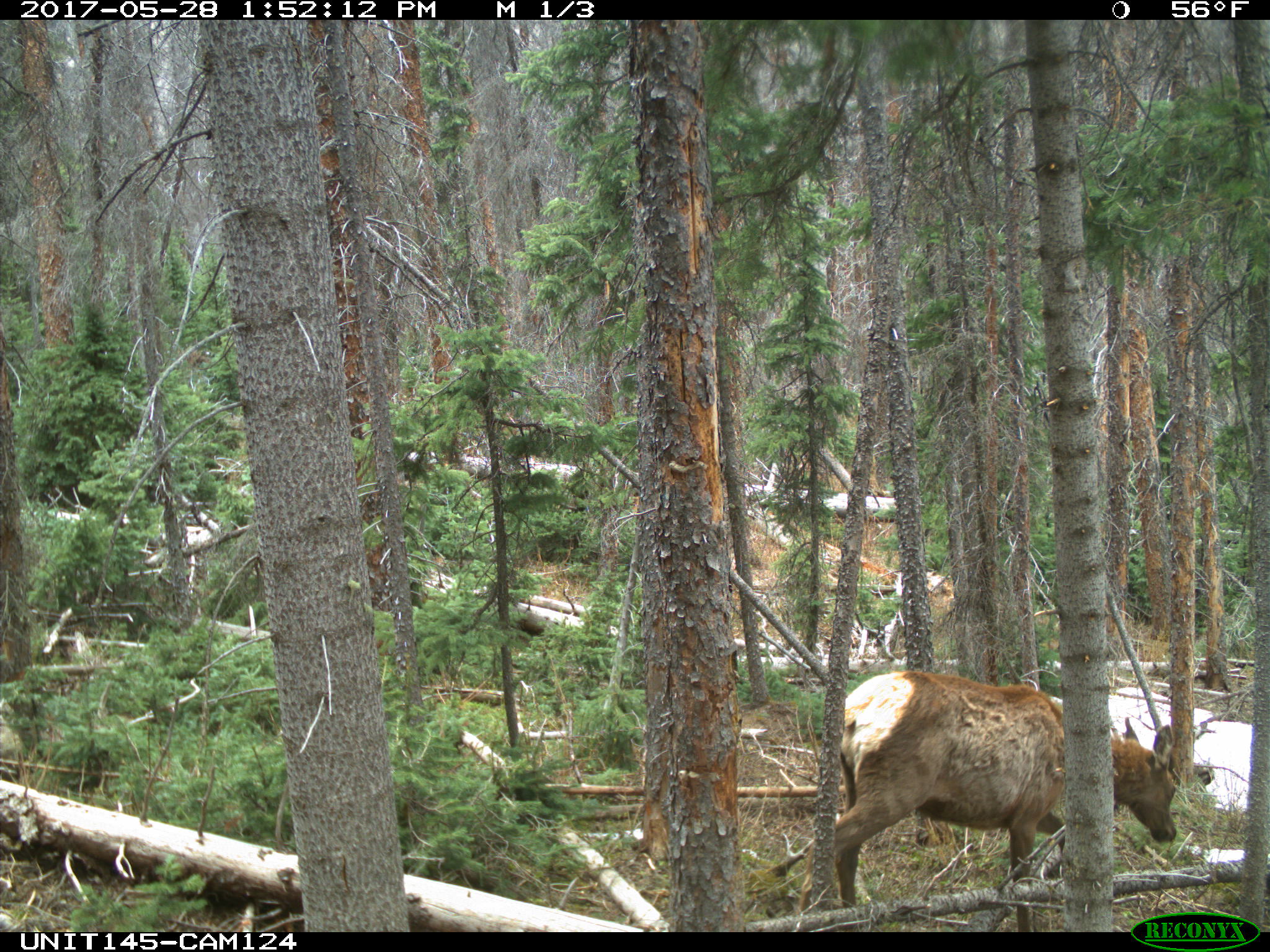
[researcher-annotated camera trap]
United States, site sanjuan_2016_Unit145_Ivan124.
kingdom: Animalia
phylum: Chordata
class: Mammalia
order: Artiodactyla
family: Cervidae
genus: Cervus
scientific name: Cervus elaphus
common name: red deer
Cervus elaphus (red deer).